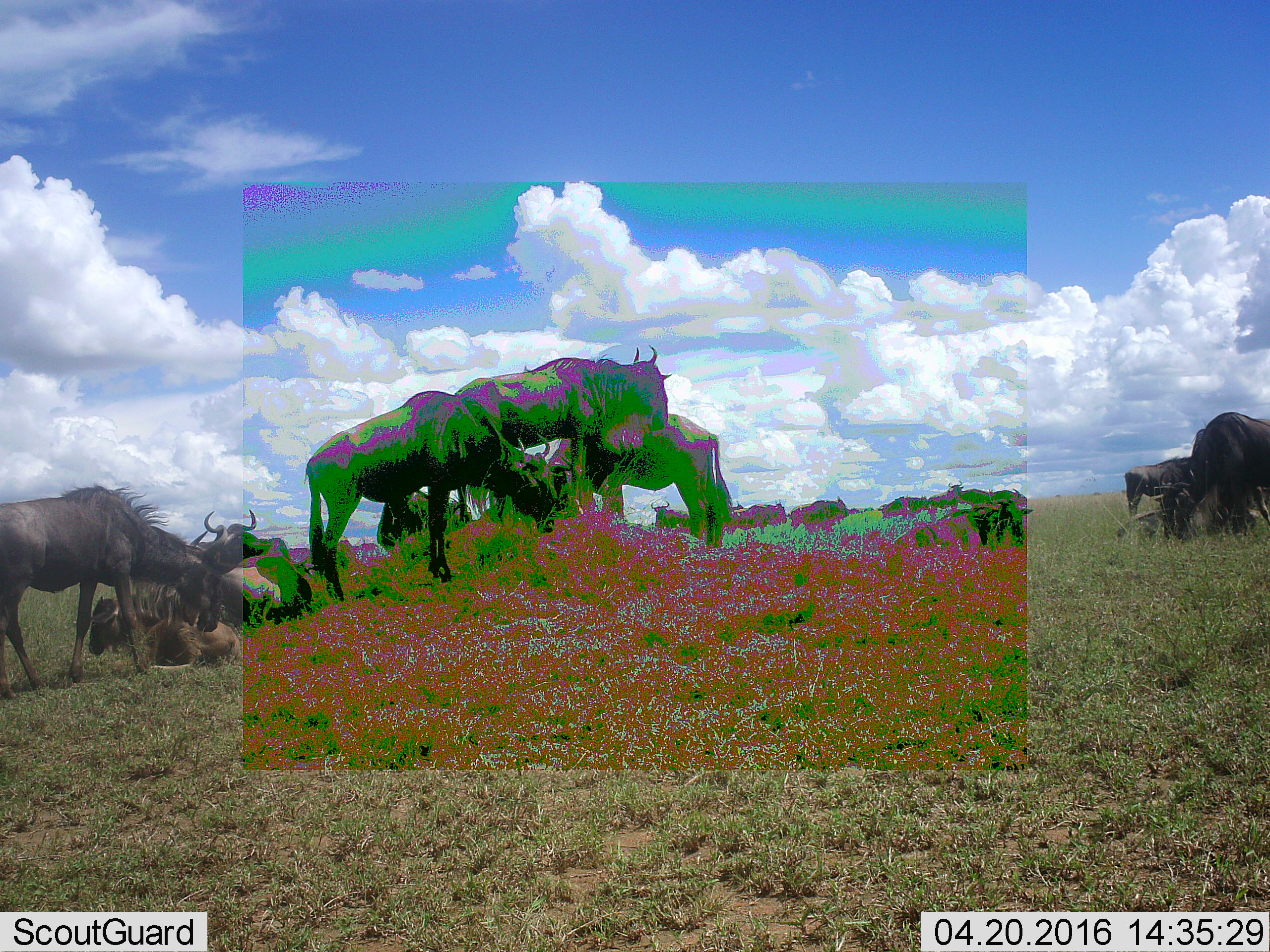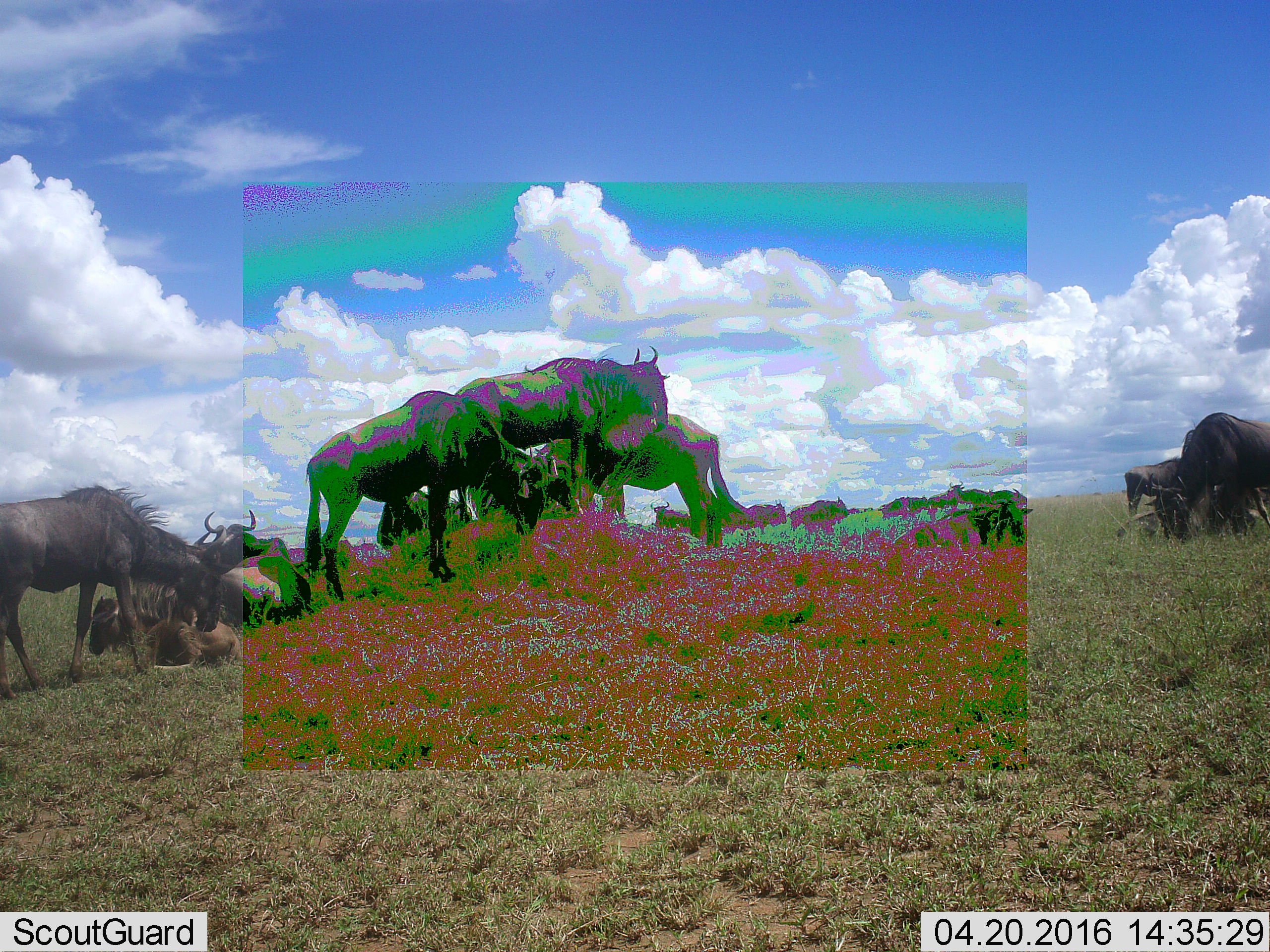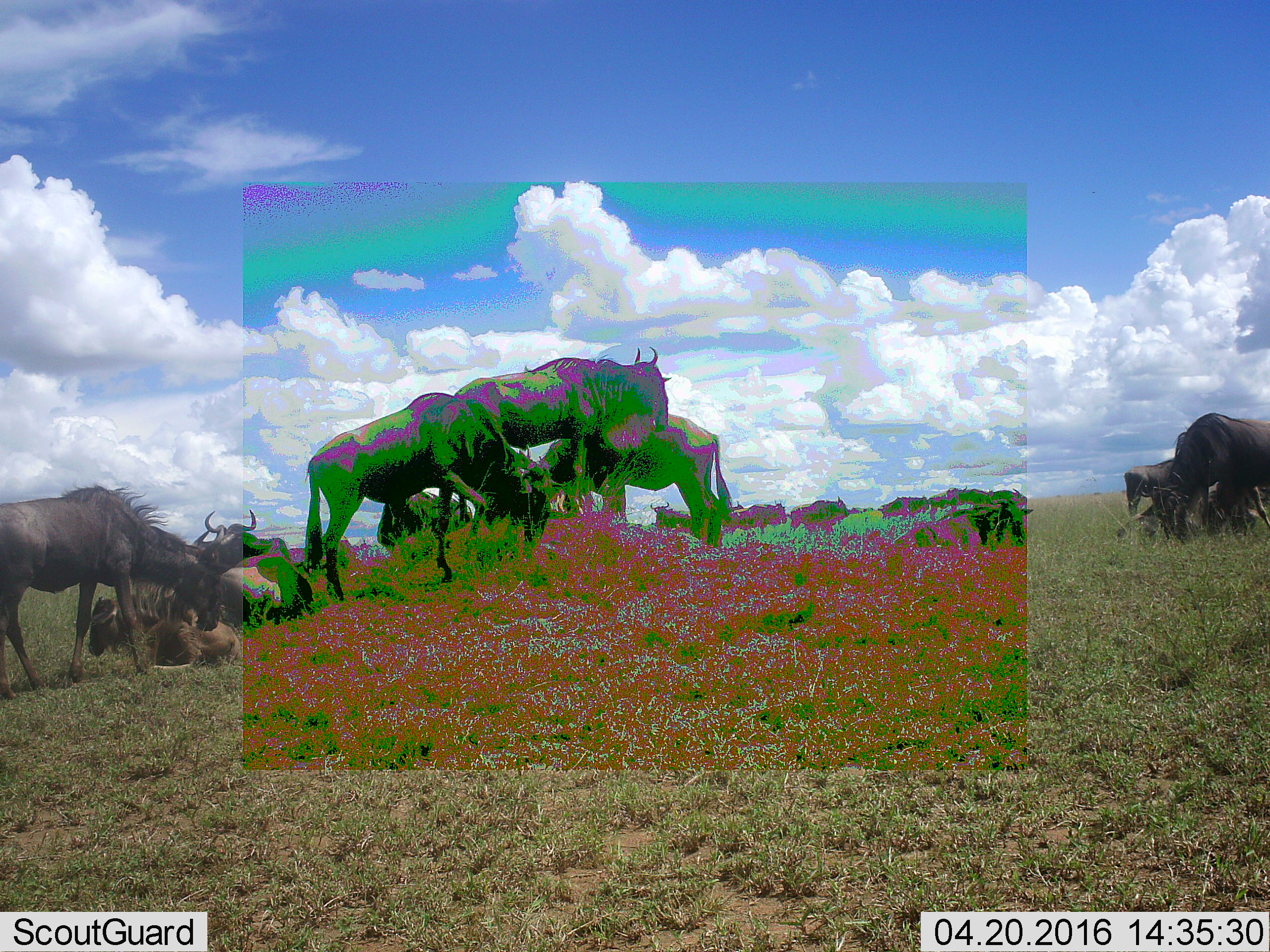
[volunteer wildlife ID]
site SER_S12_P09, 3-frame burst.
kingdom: Animalia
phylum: Chordata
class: Mammalia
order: Artiodactyla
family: Bovidae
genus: Connochaetes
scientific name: Connochaetes taurinus taurinus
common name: blue wildebeest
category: wildebeestblue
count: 11-50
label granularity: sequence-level